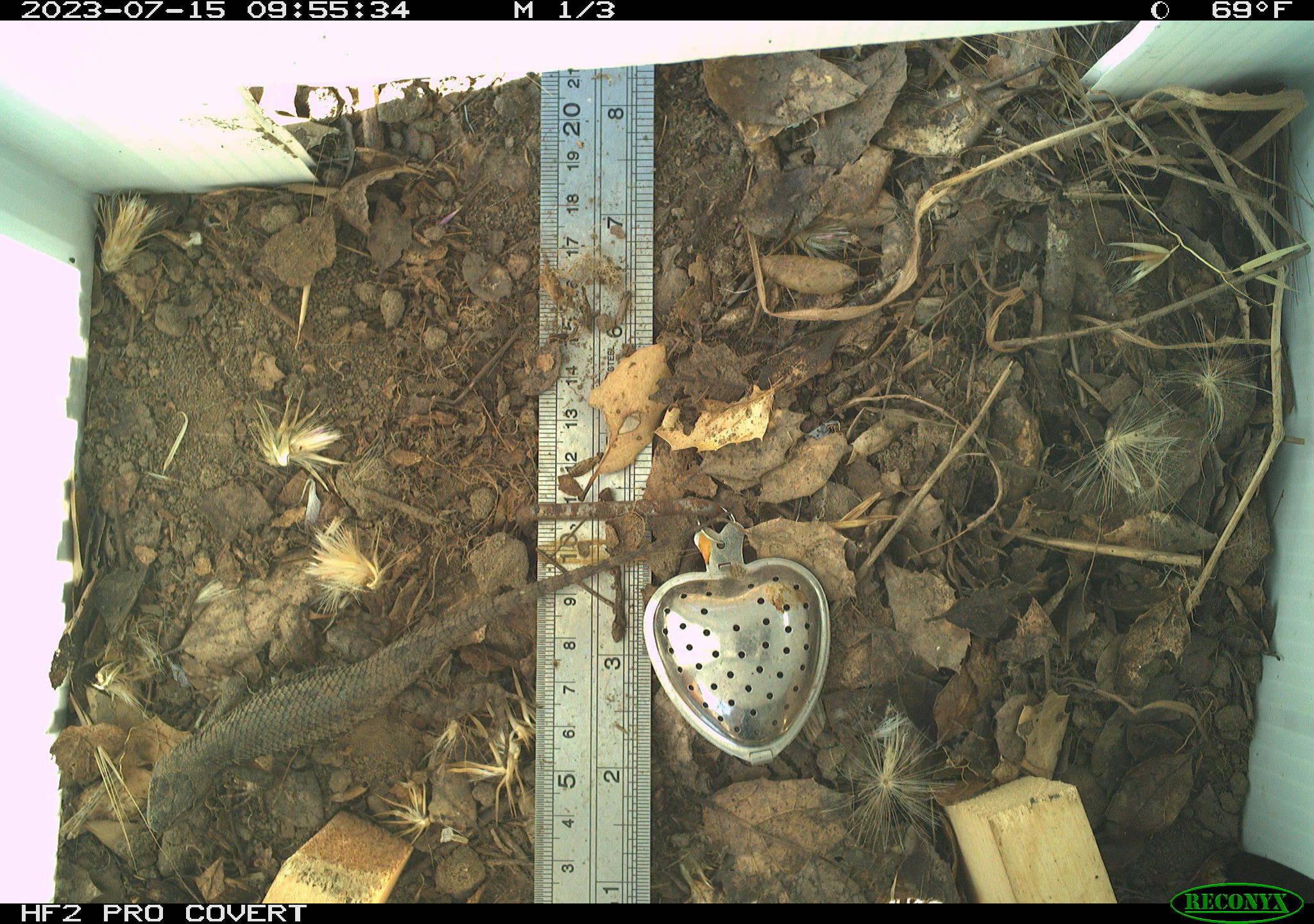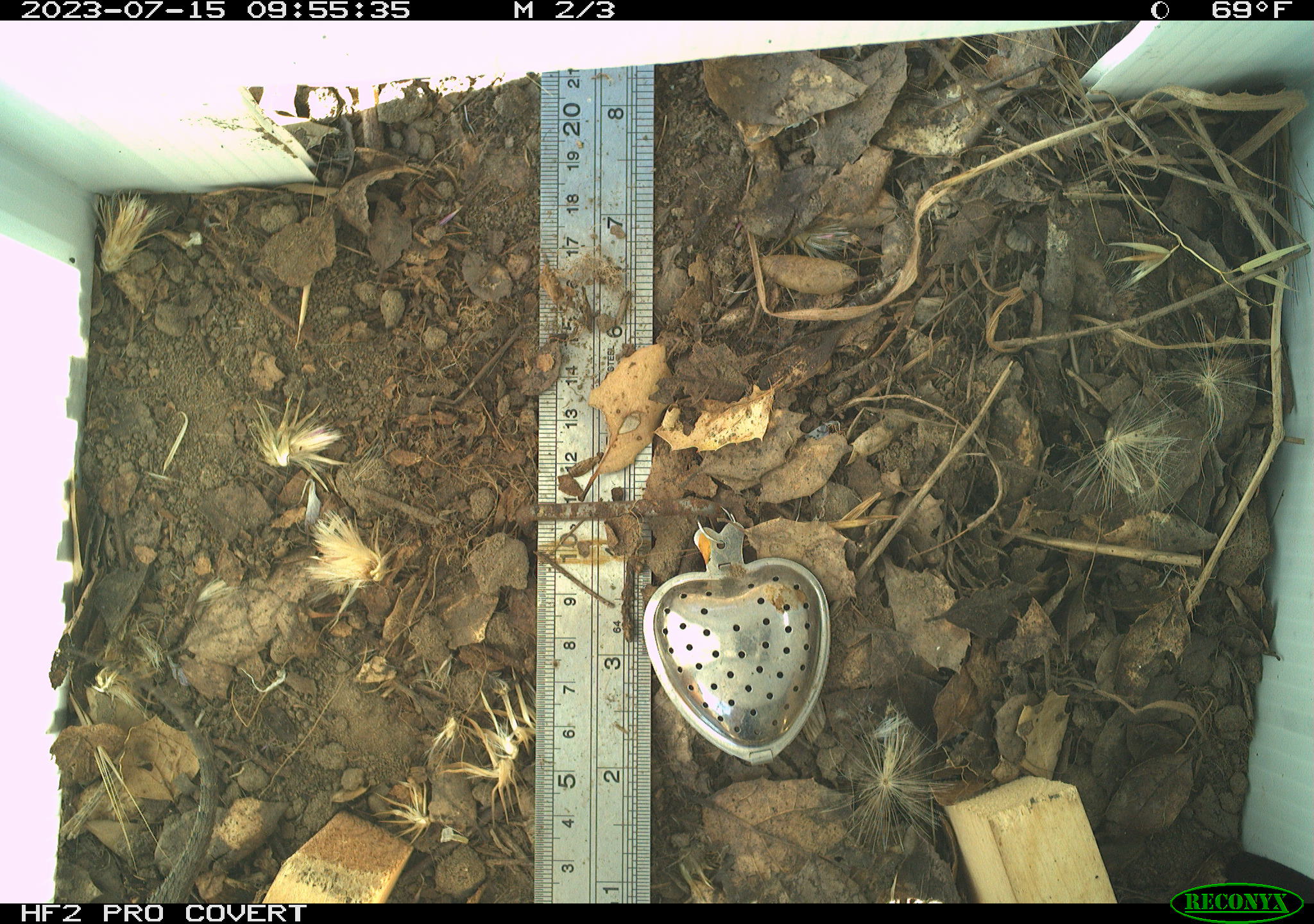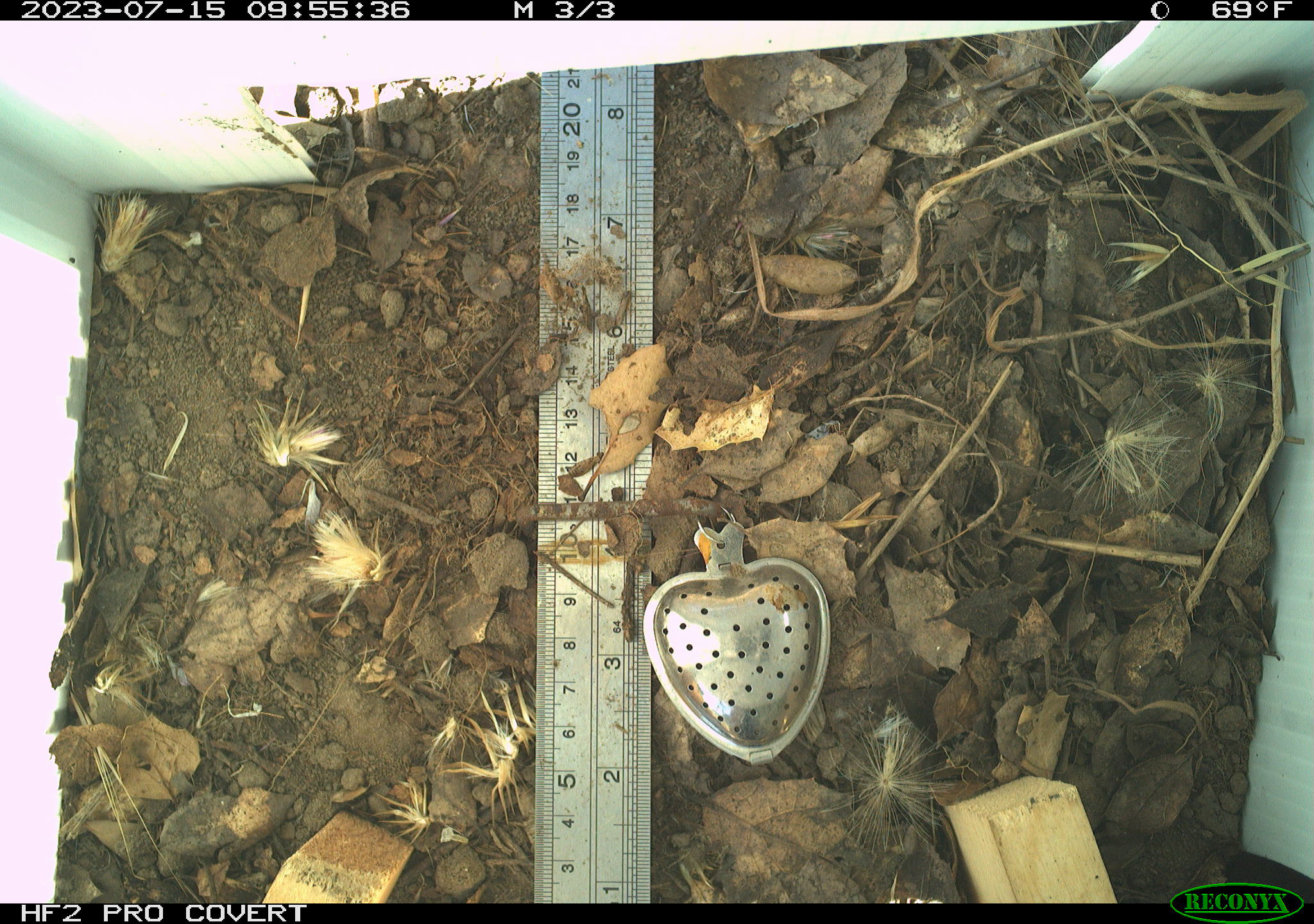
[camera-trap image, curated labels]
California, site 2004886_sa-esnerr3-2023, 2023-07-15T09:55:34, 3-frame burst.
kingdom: Animalia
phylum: Chordata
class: Reptilia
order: Squamata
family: Phrynosomatidae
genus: Sceloporus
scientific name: Sceloporus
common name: spiny lizards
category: sceloporus species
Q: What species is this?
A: Sceloporus species (spiny lizards) (Sceloporus).